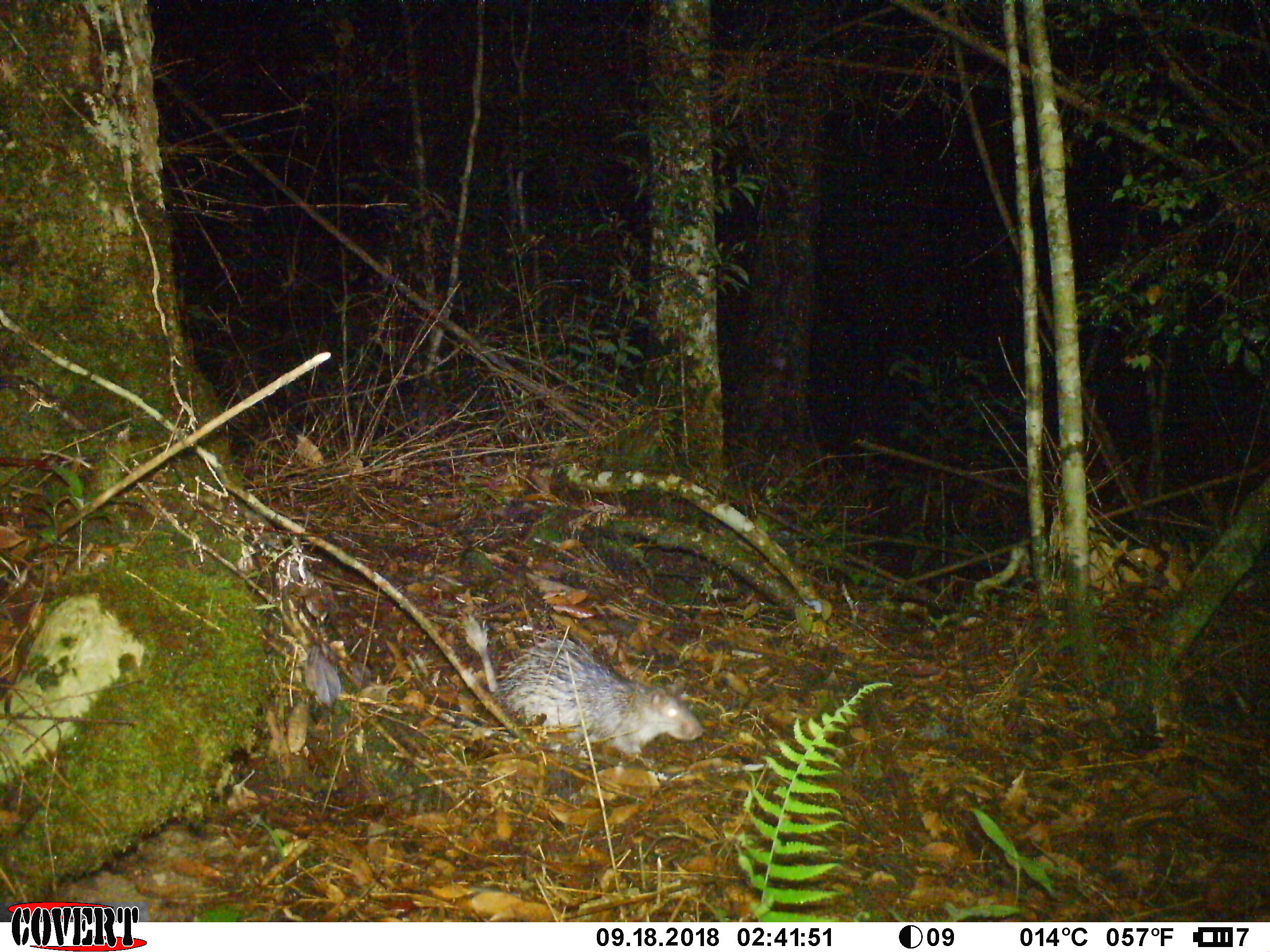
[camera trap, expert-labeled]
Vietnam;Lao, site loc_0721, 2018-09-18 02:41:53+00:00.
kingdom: Animalia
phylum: Chordata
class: Mammalia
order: Rodentia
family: Hystricidae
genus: Atherurus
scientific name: Atherurus macrourus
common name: asiatic brush-tailed porcupine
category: asiatic brush tailed porcupine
Asiatic brush tailed porcupine (asiatic brush-tailed porcupine) (Atherurus macrourus). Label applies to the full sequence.